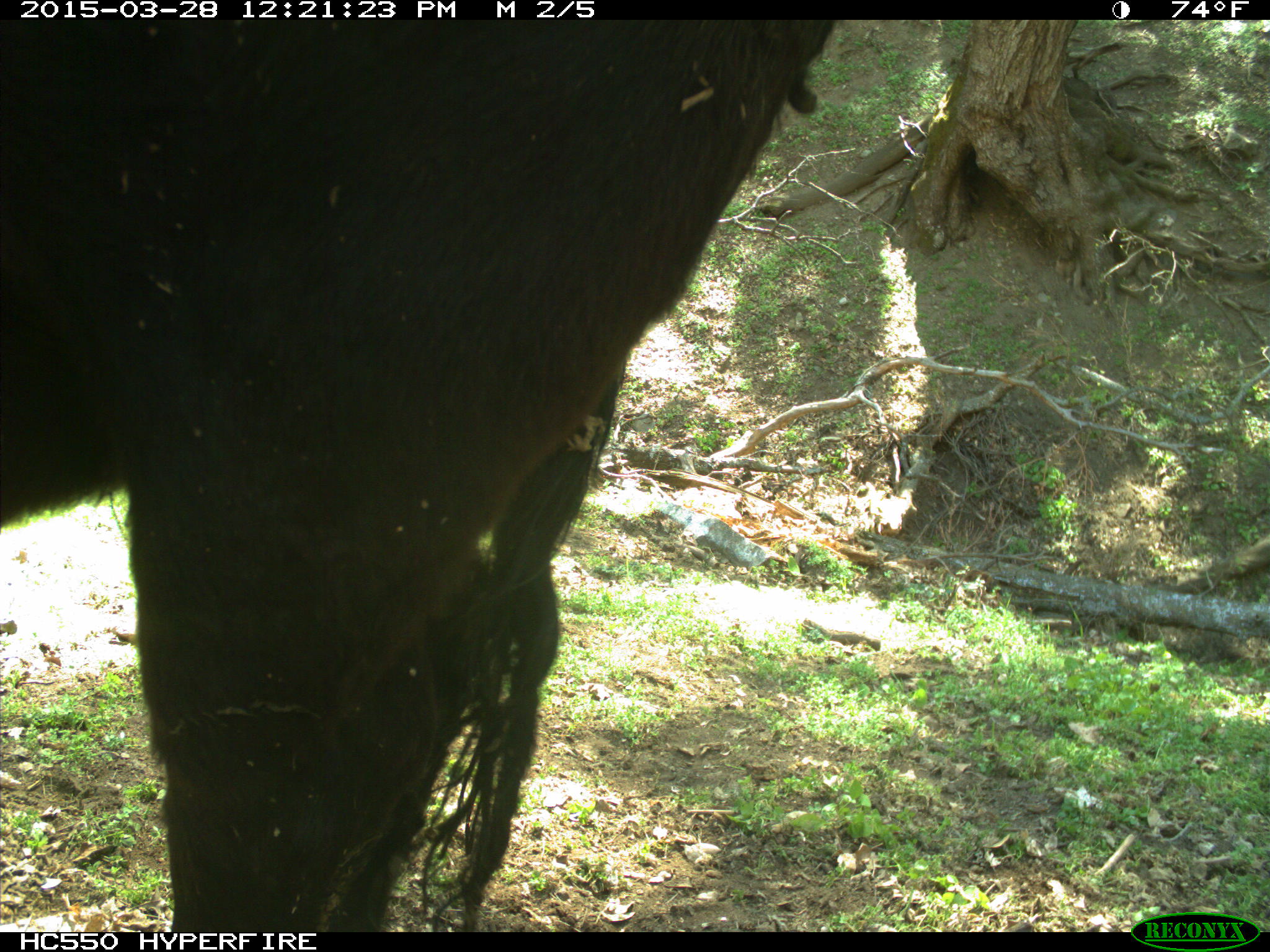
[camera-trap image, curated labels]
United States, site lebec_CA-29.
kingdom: Animalia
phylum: Chordata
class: Mammalia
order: Artiodactyla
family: Bovidae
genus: Bos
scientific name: Bos taurus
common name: domestic cow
Bos taurus (domestic cow).